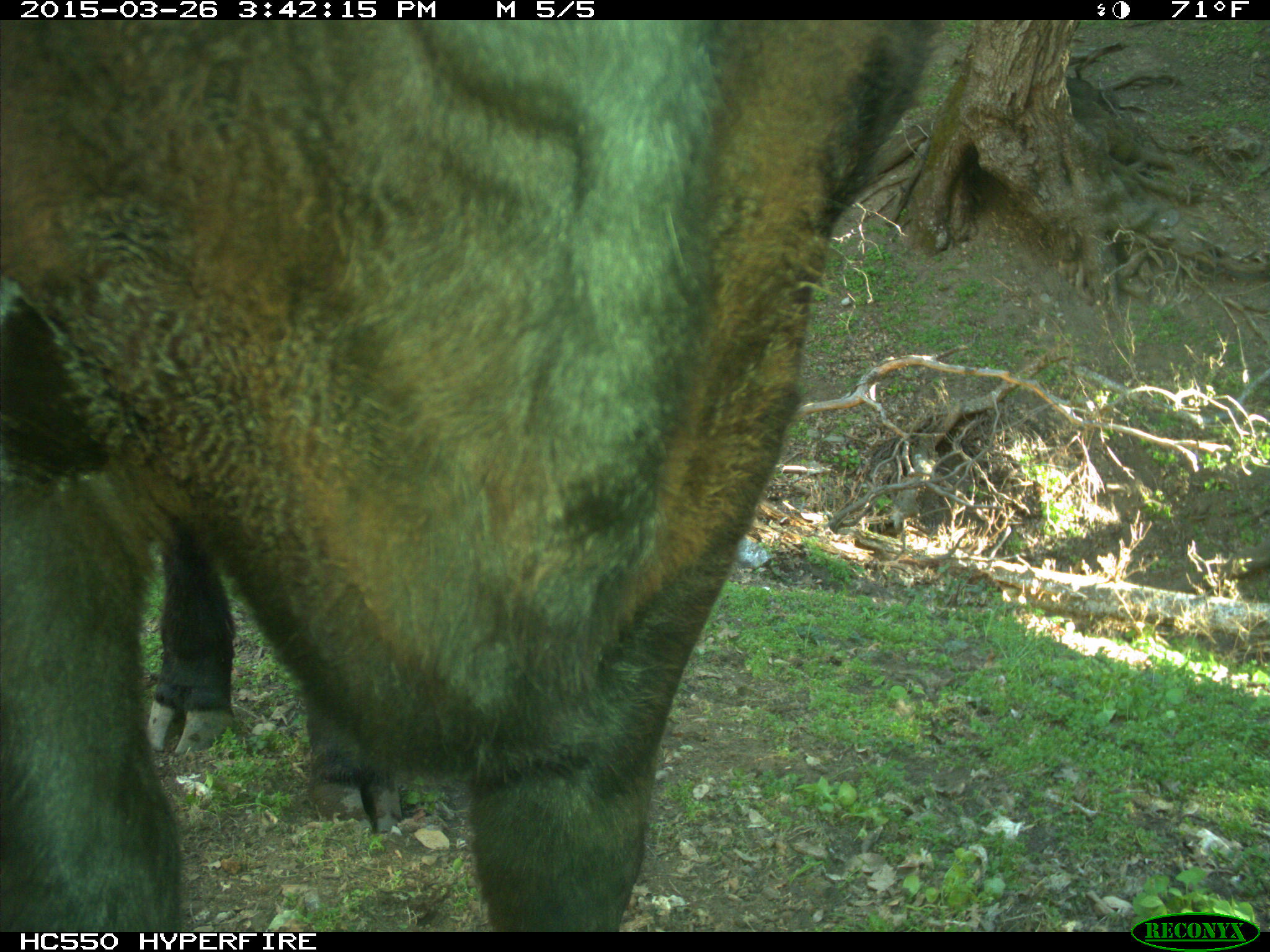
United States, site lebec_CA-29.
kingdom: Animalia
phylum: Chordata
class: Mammalia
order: Artiodactyla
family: Bovidae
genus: Bos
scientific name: Bos taurus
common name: domestic cow